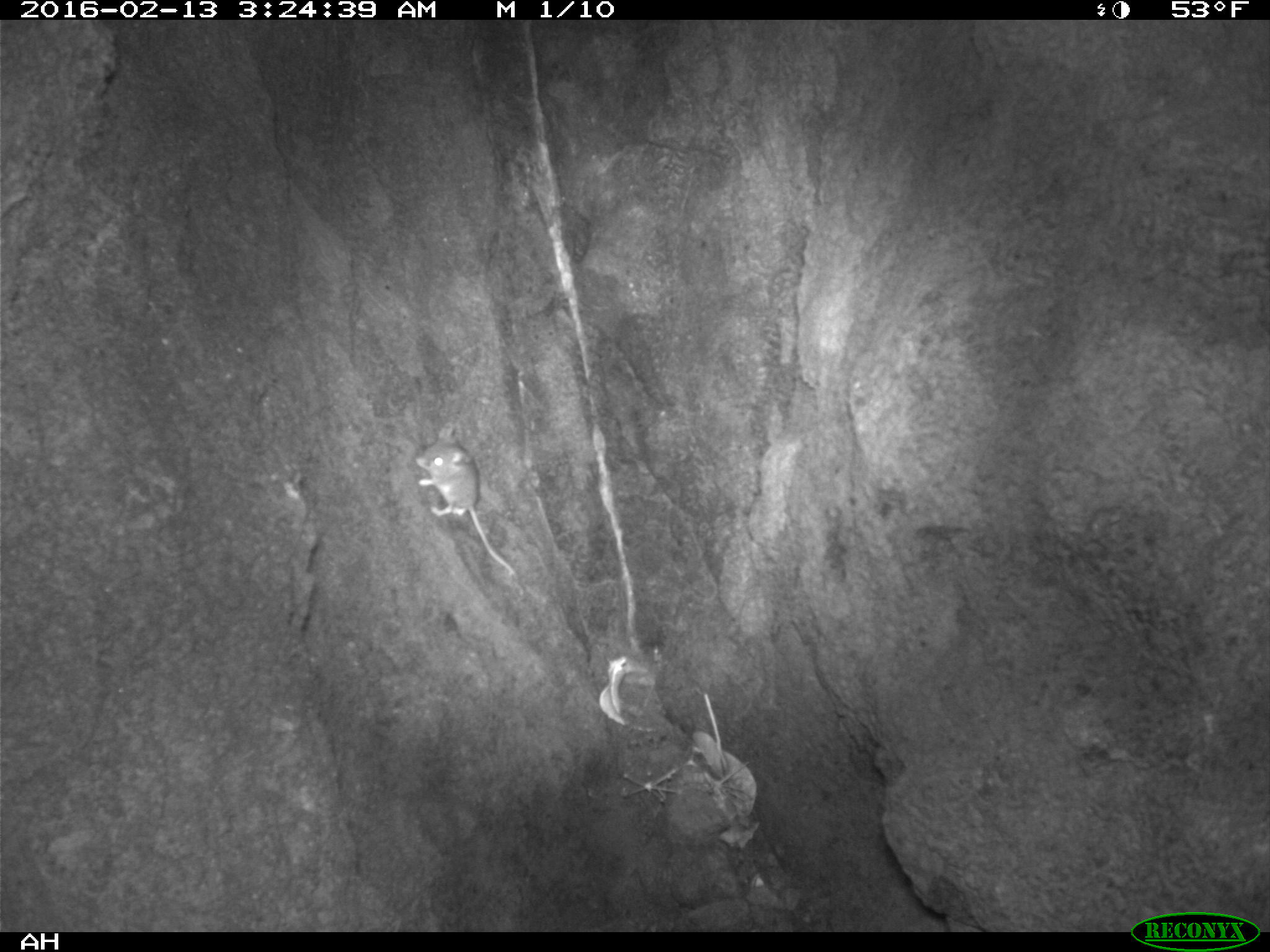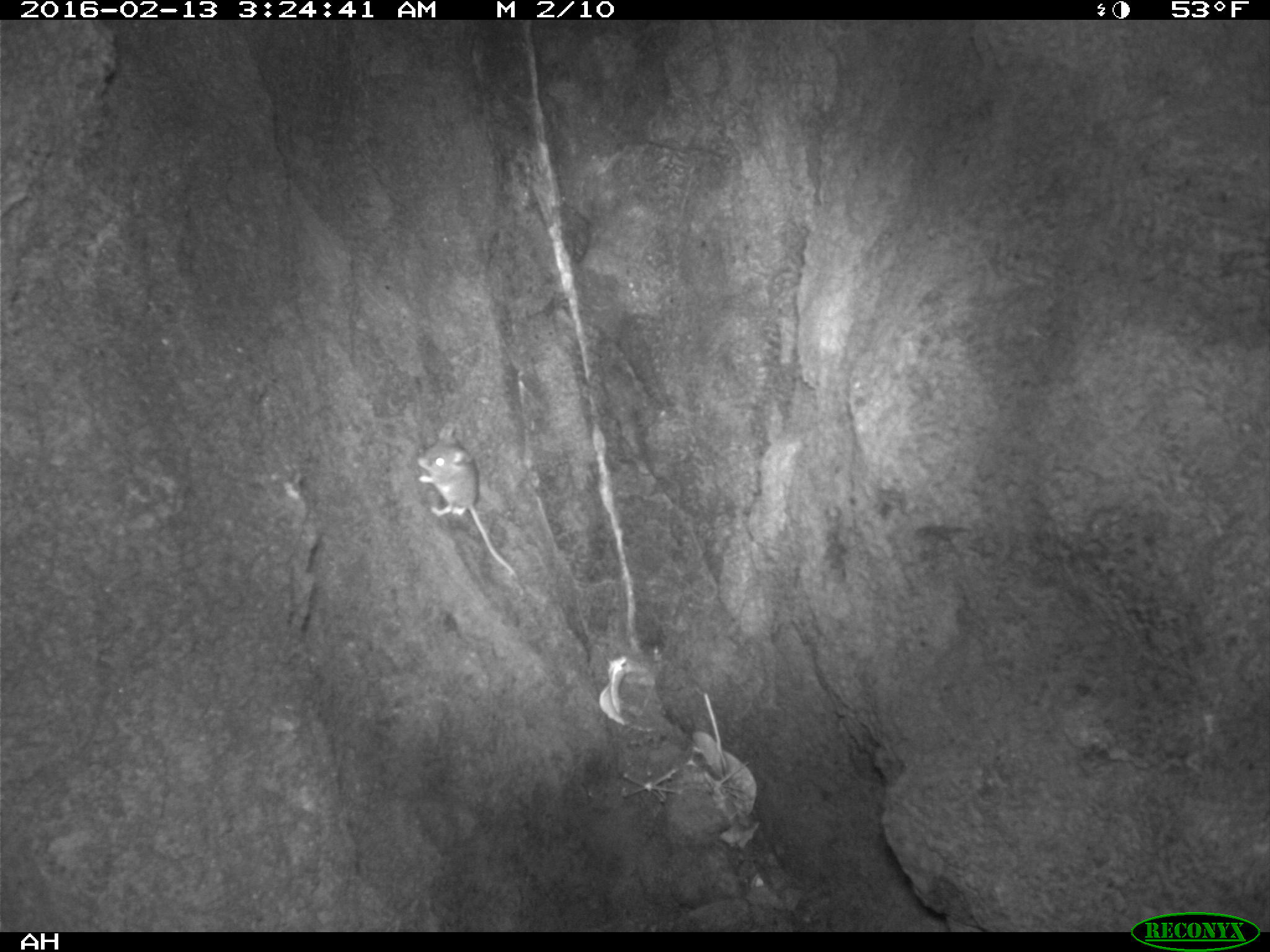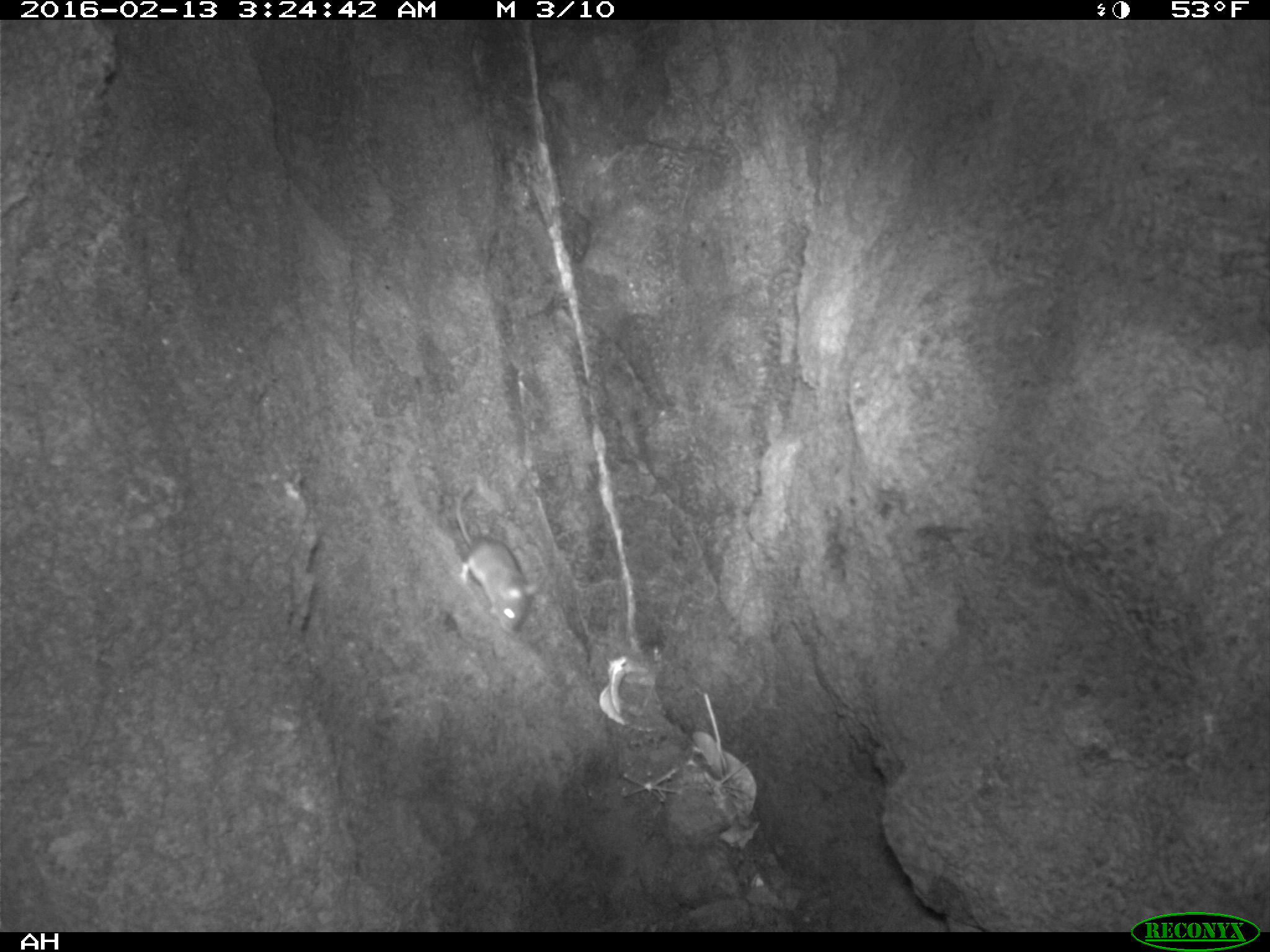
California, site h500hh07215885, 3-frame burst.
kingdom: Animalia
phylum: Chordata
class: Mammalia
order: Rodentia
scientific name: Rodentia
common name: rodent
Rodent (Rodentia).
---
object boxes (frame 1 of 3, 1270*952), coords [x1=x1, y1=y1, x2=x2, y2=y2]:
rodent: [x1=415, y1=421, x2=517, y2=576]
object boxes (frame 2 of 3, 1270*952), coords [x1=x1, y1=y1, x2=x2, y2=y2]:
rodent: [x1=415, y1=423, x2=516, y2=576]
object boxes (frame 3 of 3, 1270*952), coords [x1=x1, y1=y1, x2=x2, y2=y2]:
rodent: [x1=452, y1=483, x2=541, y2=632]